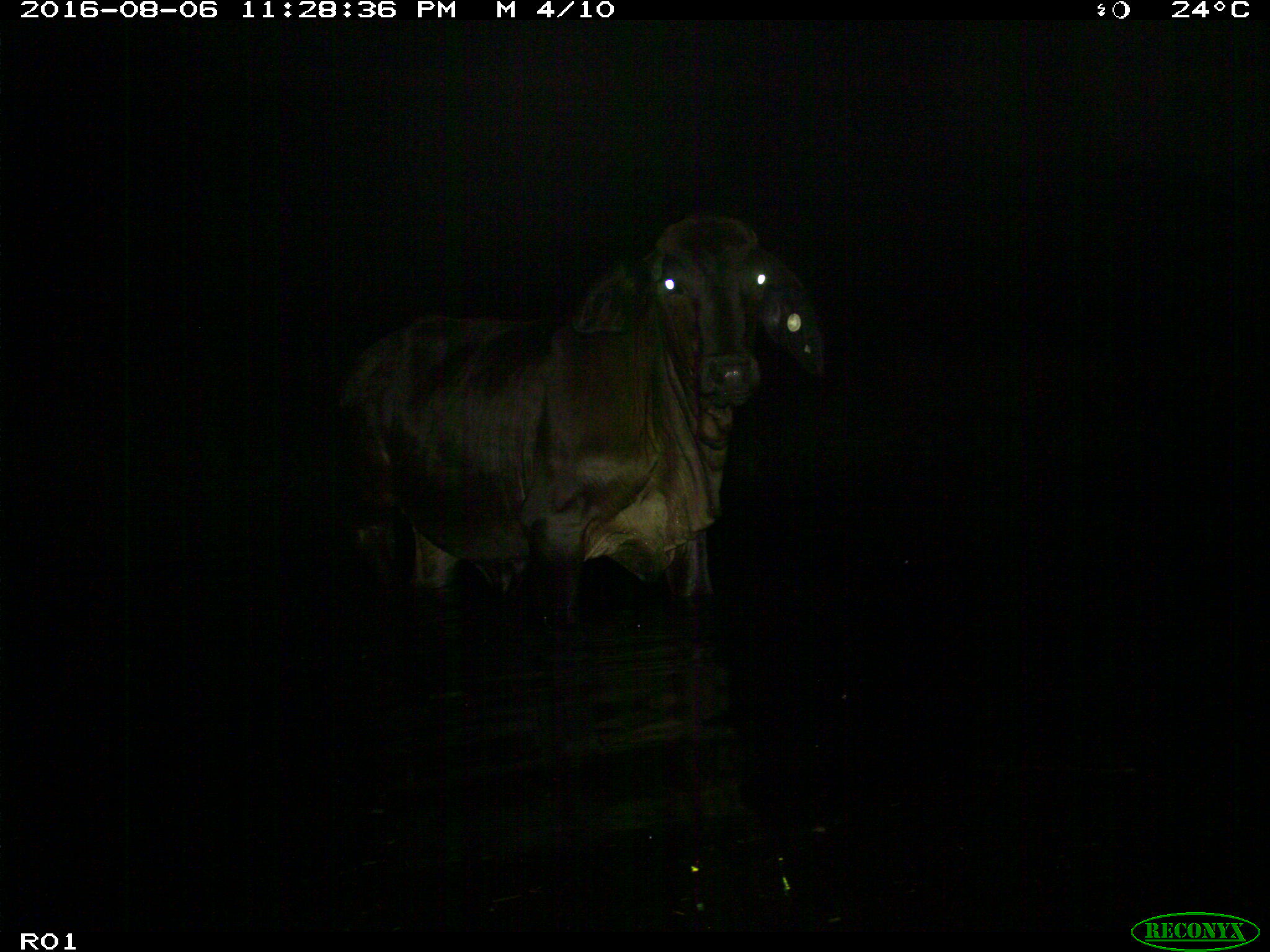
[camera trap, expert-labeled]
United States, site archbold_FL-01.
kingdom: Animalia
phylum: Chordata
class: Mammalia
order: Artiodactyla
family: Bovidae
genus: Bos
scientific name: Bos taurus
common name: domestic cow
Bos taurus (domestic cow).